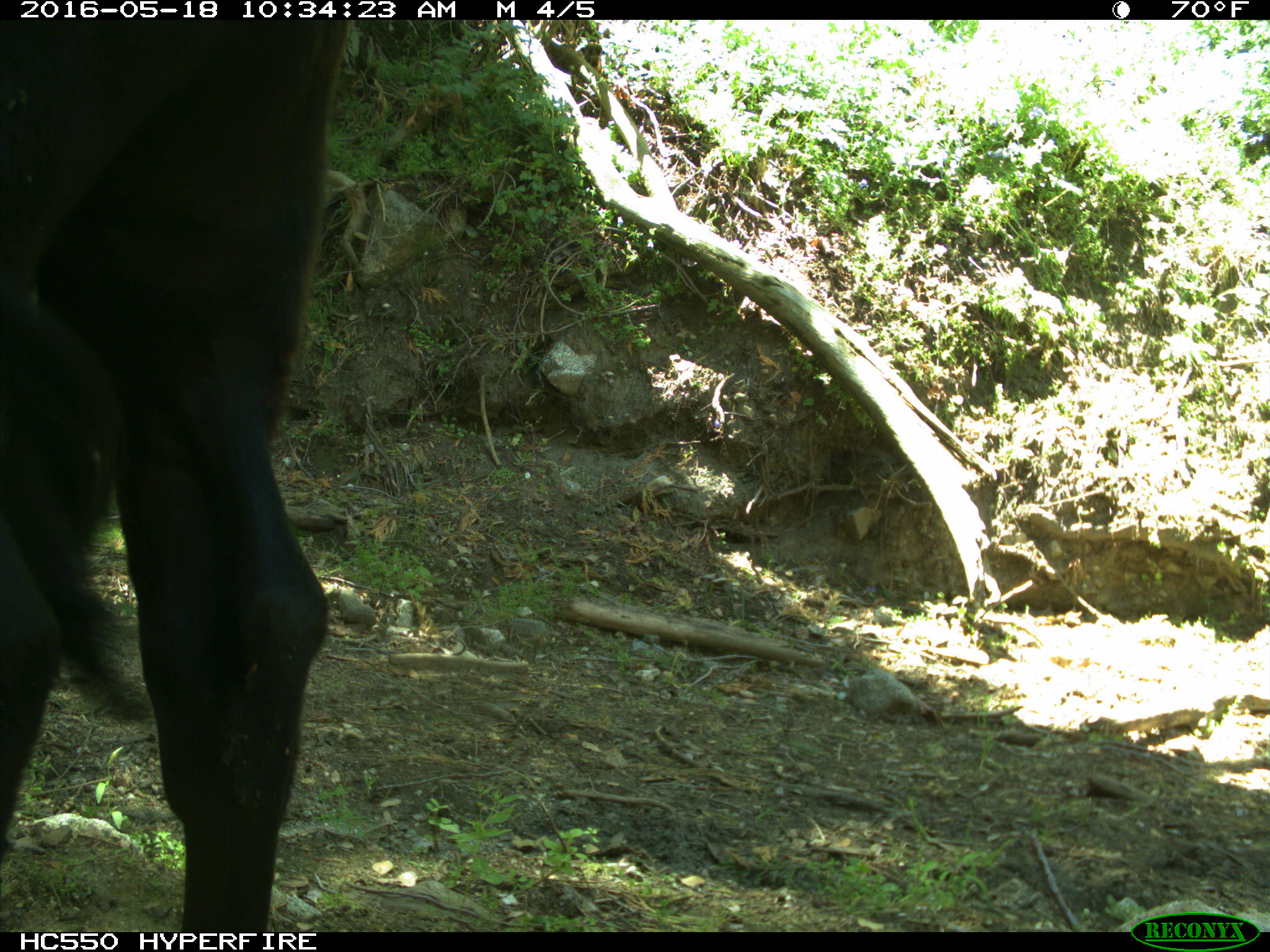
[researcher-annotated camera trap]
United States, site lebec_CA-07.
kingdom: Animalia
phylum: Chordata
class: Mammalia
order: Artiodactyla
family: Bovidae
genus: Bos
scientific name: Bos taurus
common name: domestic cow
Bos taurus (domestic cow).